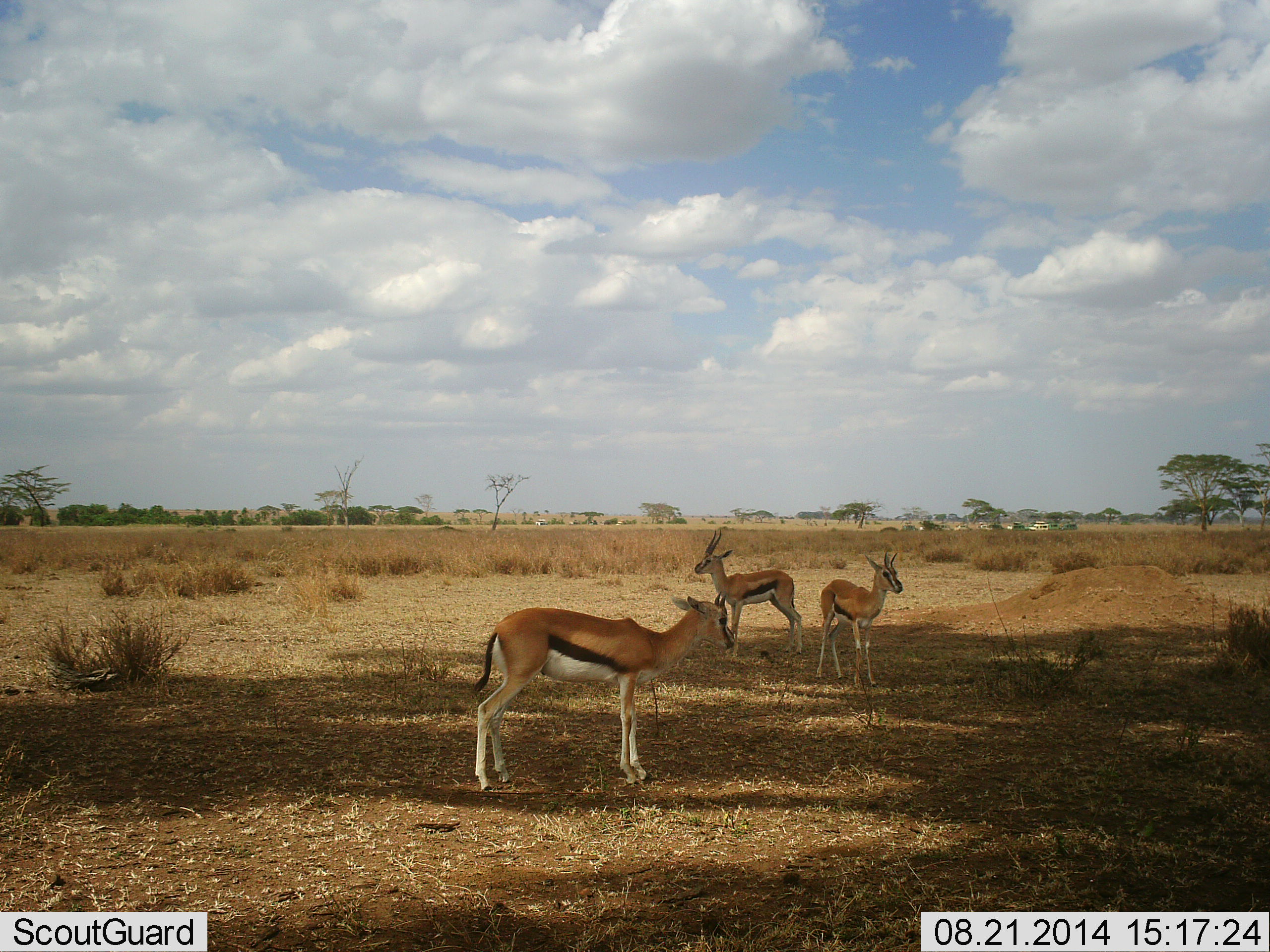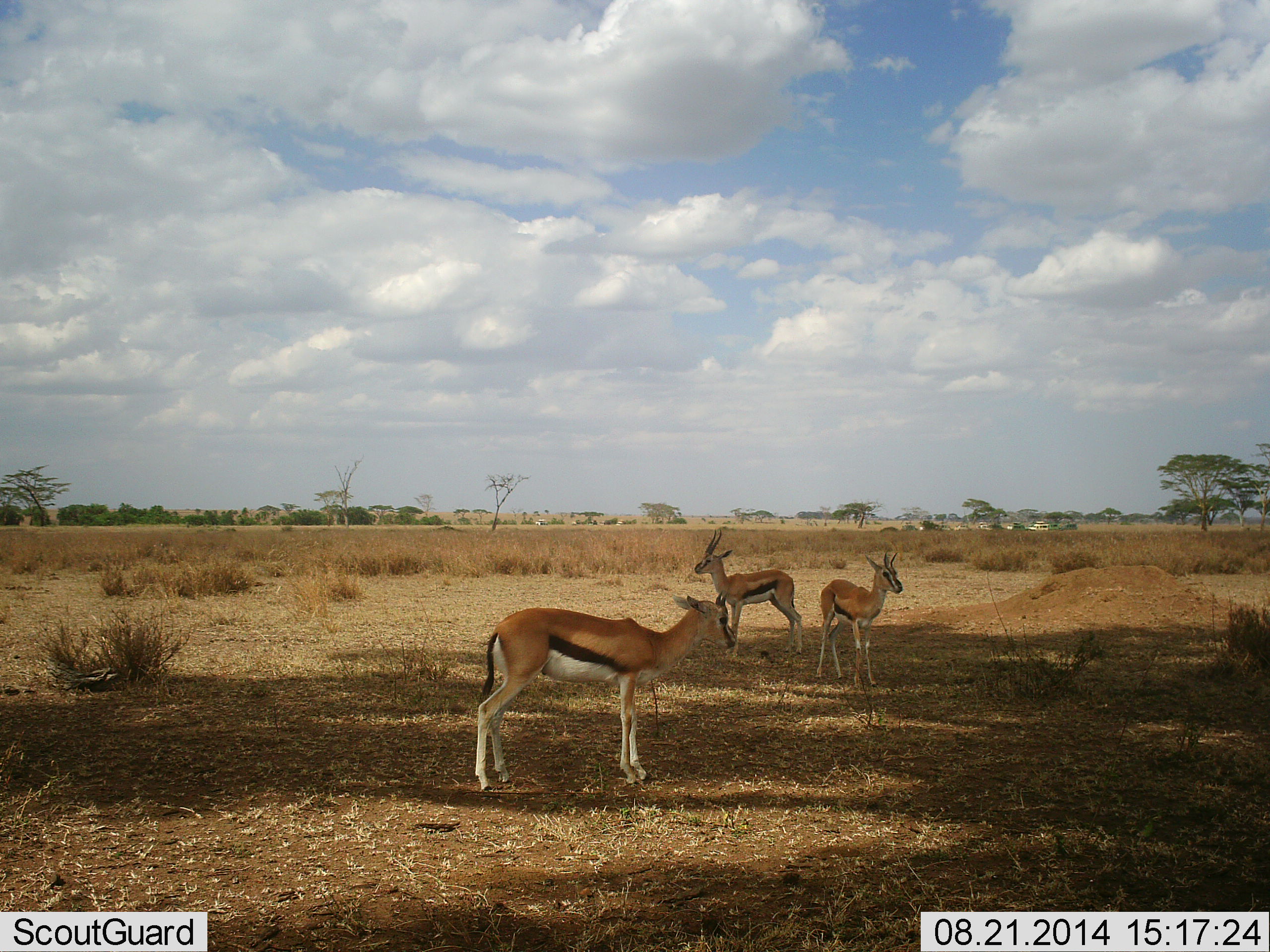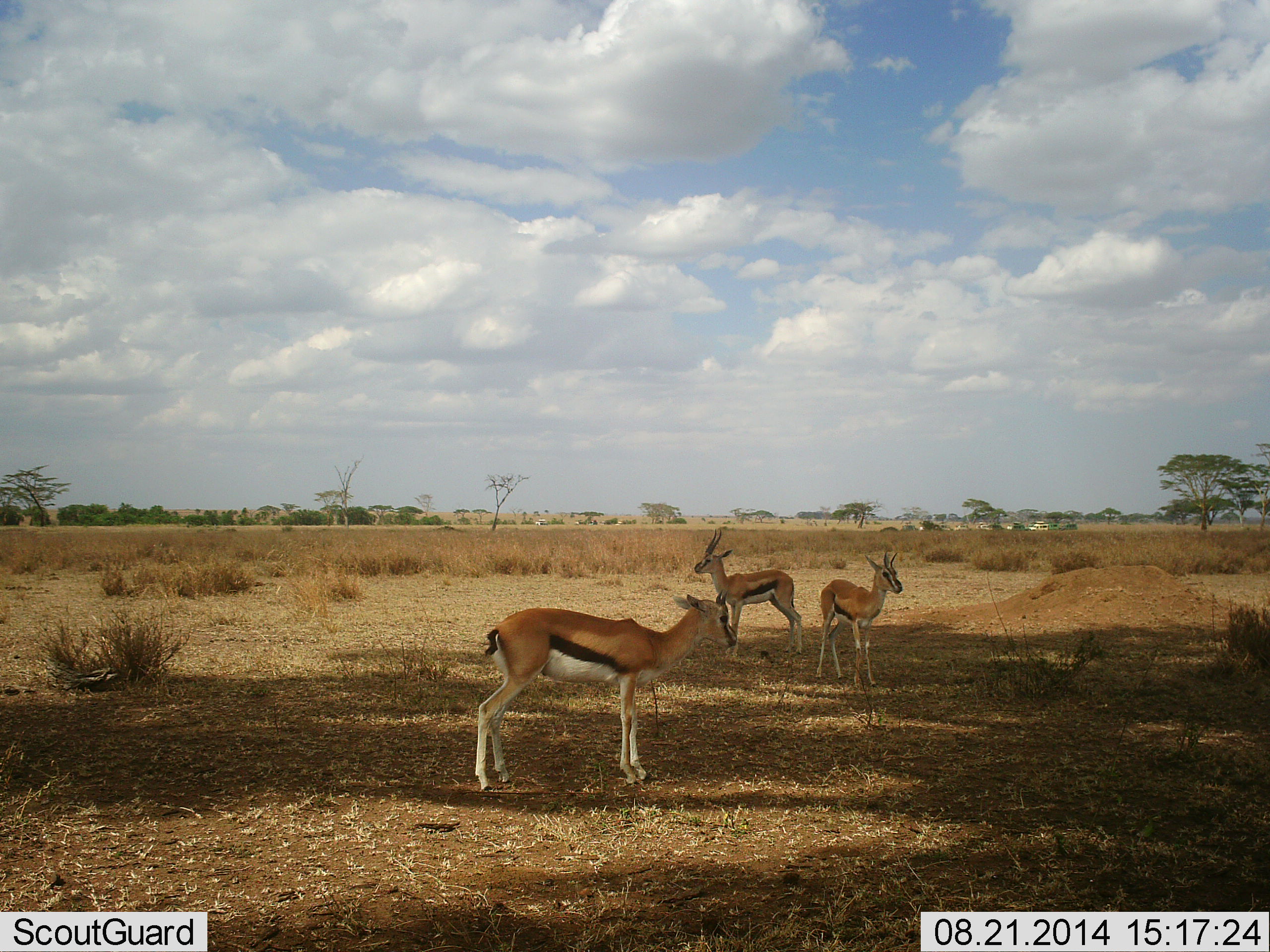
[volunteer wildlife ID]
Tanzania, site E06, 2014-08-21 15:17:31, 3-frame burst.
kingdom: Animalia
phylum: Chordata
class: Mammalia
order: Artiodactyla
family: Bovidae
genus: Eudorcas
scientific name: Eudorcas thomsonii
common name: thomson's gazelle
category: gazellethomsons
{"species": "gazellethomsons (thomson's gazelle) (Eudorcas thomsonii)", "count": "3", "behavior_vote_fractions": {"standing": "100%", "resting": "20%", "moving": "0%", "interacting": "0%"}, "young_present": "0%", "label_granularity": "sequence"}